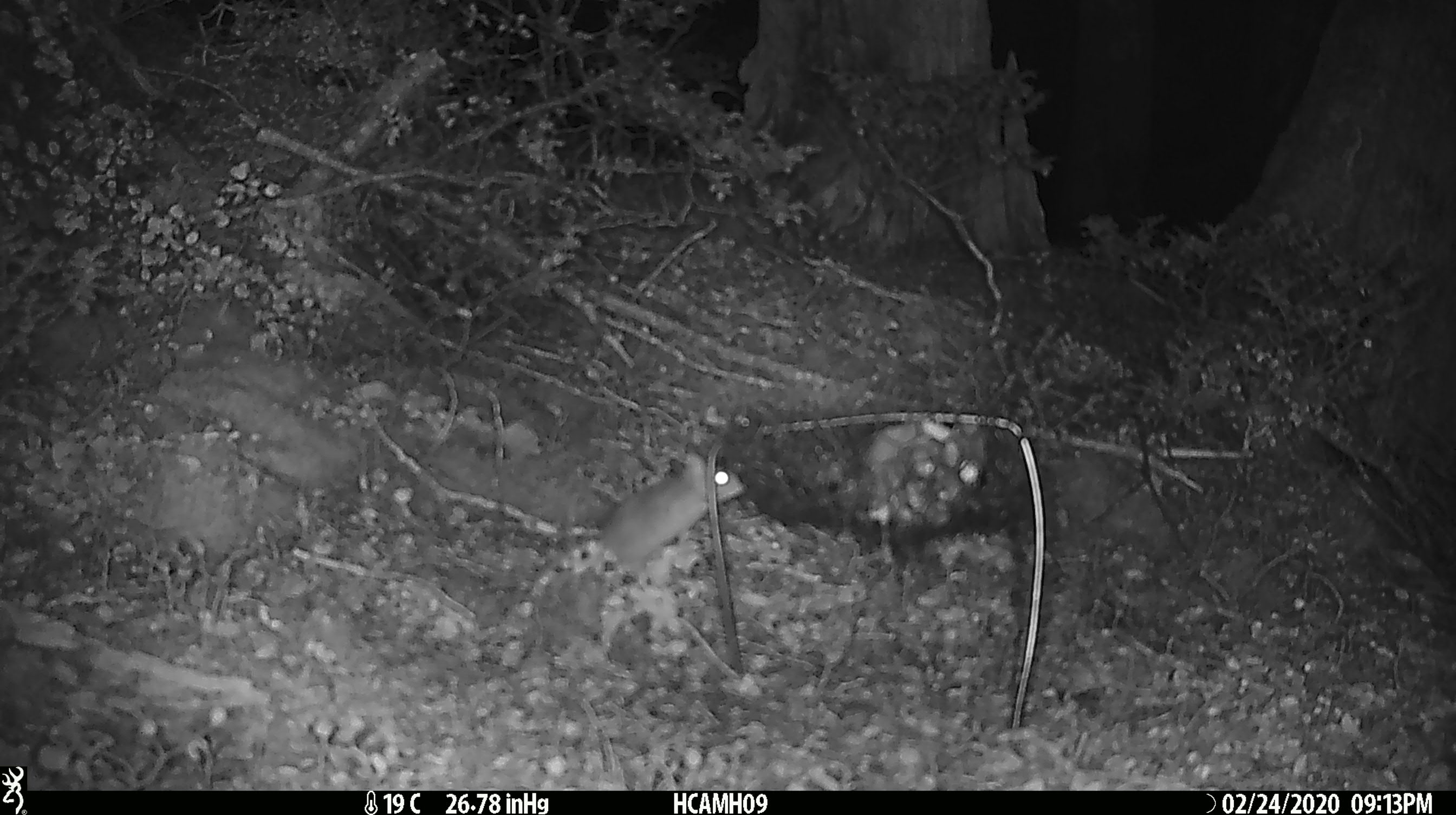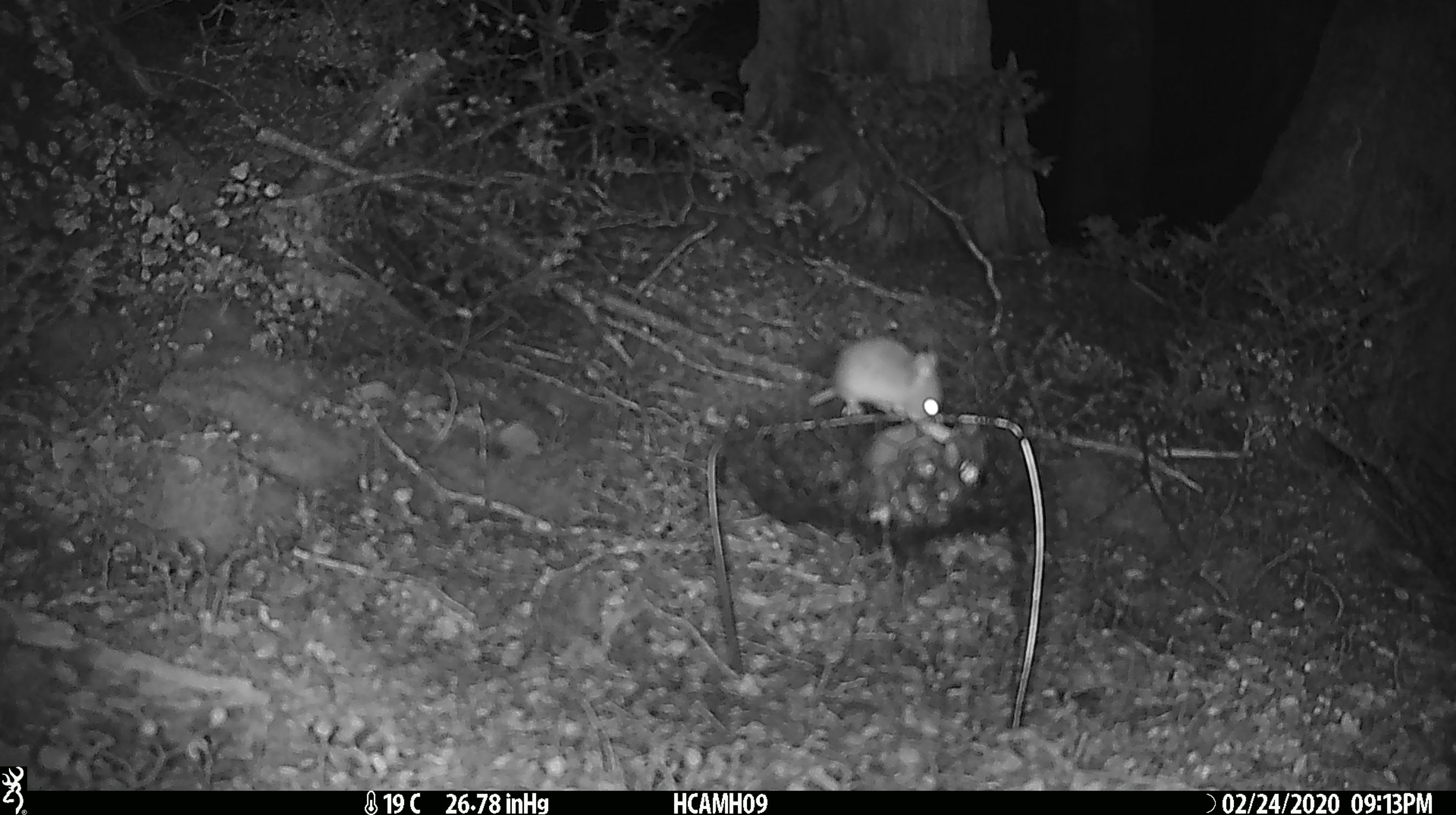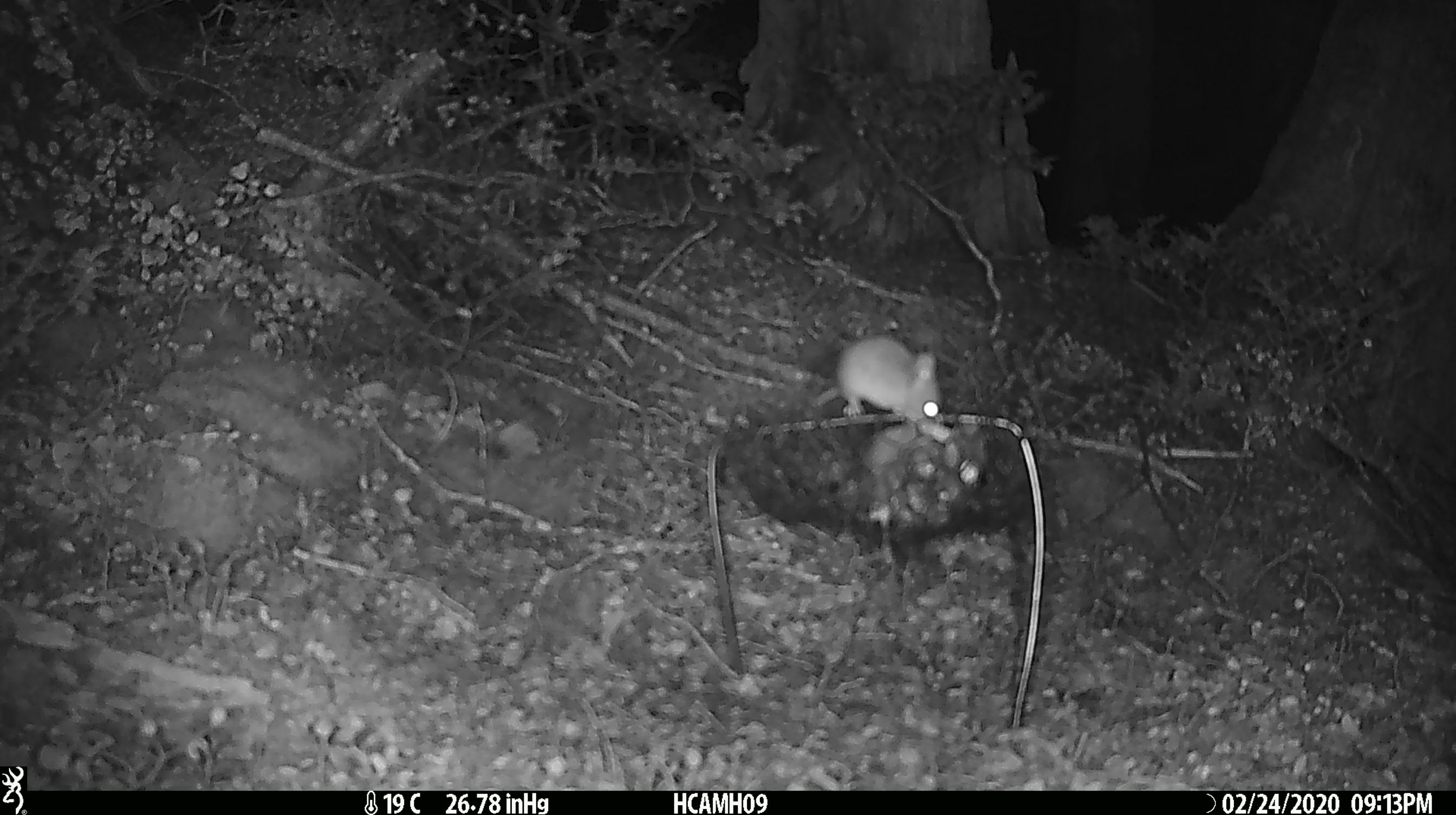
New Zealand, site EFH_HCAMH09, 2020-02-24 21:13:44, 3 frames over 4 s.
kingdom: Animalia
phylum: Chordata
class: Mammalia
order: Rodentia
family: Muridae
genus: Mus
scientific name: Mus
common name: mouse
Mouse (Mus).